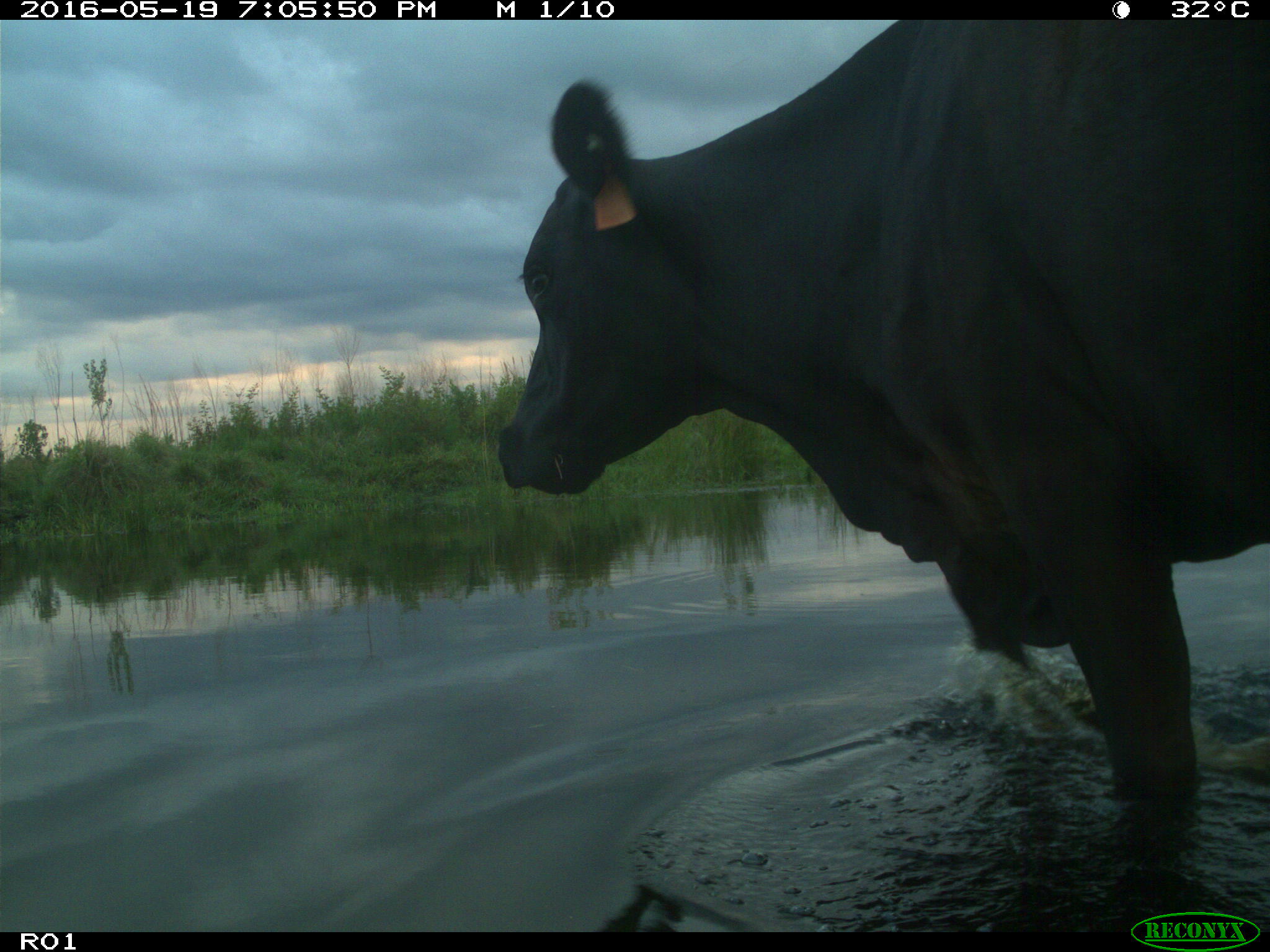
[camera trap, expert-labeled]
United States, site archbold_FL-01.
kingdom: Animalia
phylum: Chordata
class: Mammalia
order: Artiodactyla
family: Bovidae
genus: Bos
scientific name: Bos taurus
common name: domestic cow